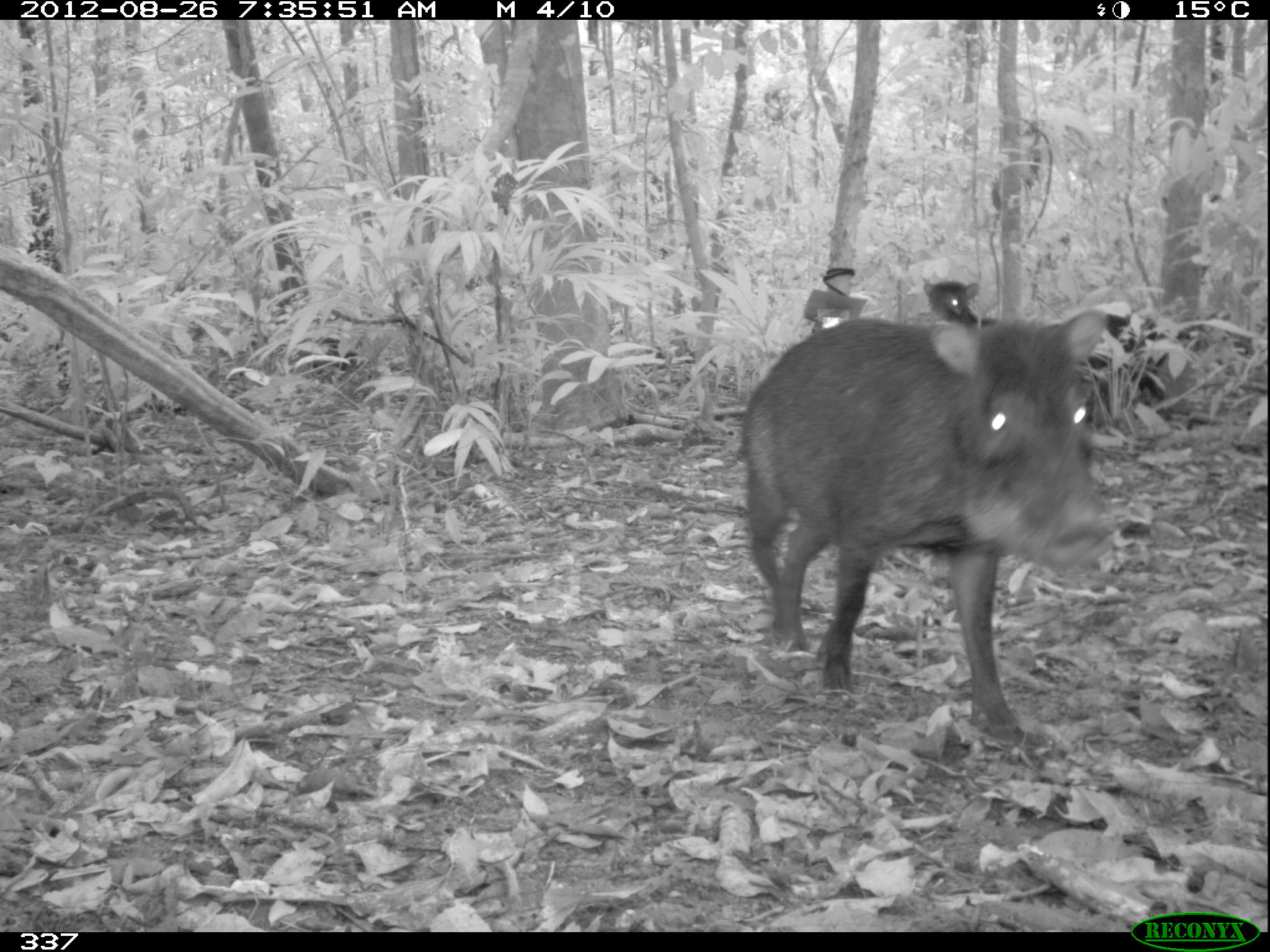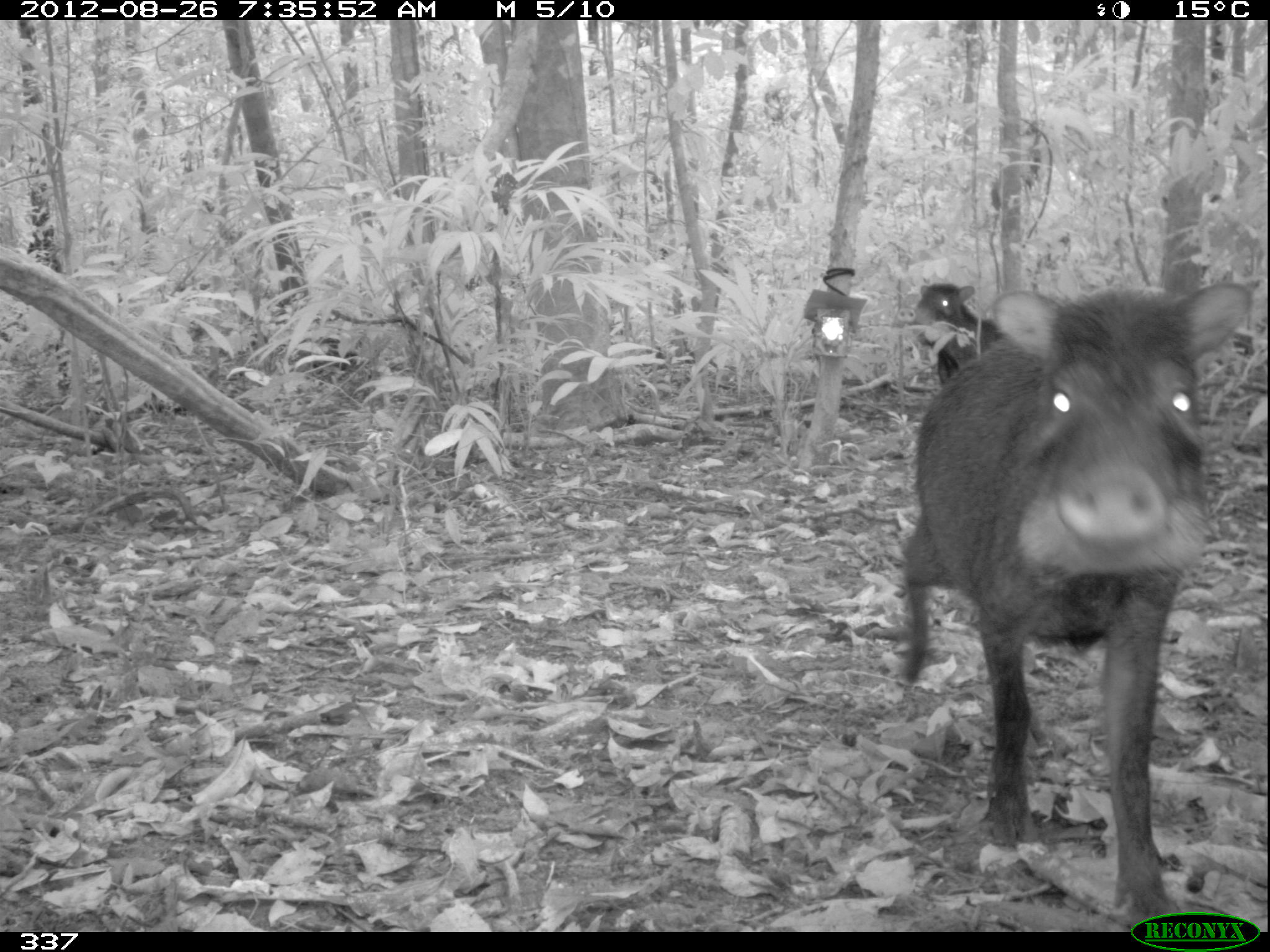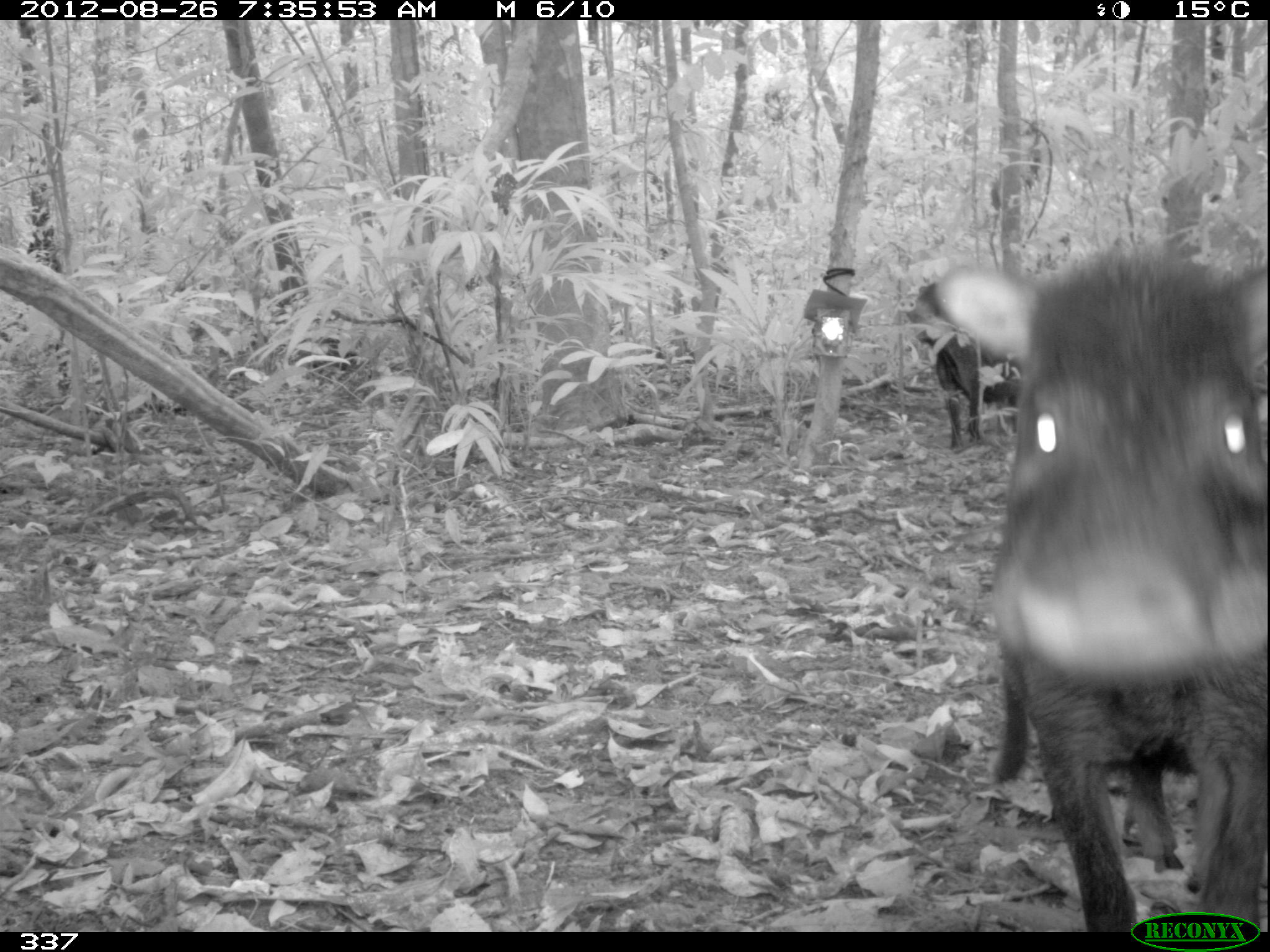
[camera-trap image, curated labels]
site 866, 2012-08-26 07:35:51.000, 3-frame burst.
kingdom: Animalia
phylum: Chordata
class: Mammalia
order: Artiodactyla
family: Tayassuidae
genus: Tayassu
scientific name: Tayassu pecari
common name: white-lipped peccary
Tayassu pecari (white-lipped peccary).